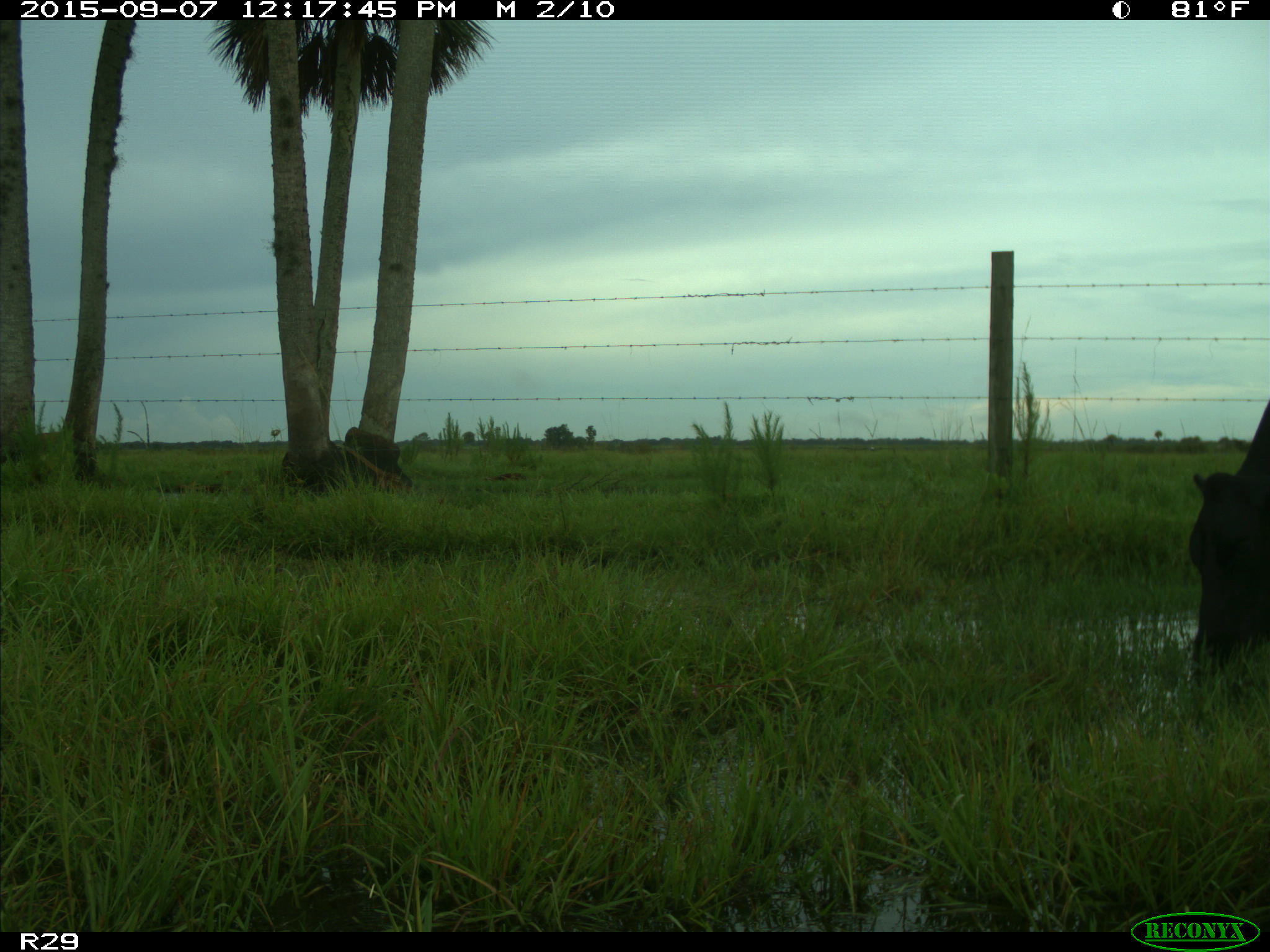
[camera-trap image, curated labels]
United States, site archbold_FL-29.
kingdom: Animalia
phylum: Chordata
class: Mammalia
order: Artiodactyla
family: Bovidae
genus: Bos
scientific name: Bos taurus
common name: domestic cow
Bos taurus (domestic cow).